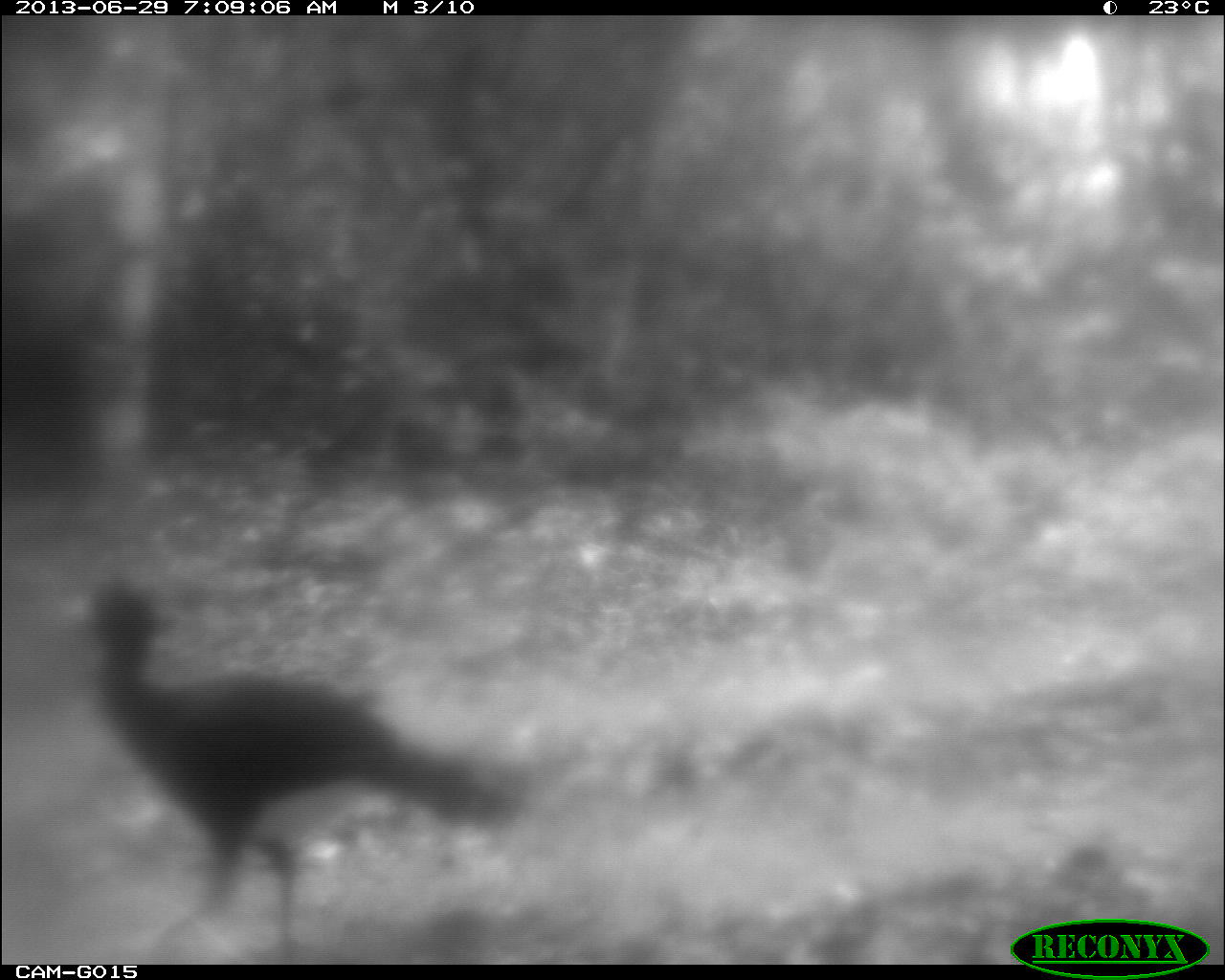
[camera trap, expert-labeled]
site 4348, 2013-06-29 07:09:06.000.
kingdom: Animalia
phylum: Chordata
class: Aves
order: Galliformes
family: Cracidae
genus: Crax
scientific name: Crax rubra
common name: great curassow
Crax rubra (great curassow), count 1, sex male.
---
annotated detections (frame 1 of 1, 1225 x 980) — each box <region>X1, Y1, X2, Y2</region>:
crax rubra: <region>39, 578, 526, 961</region>